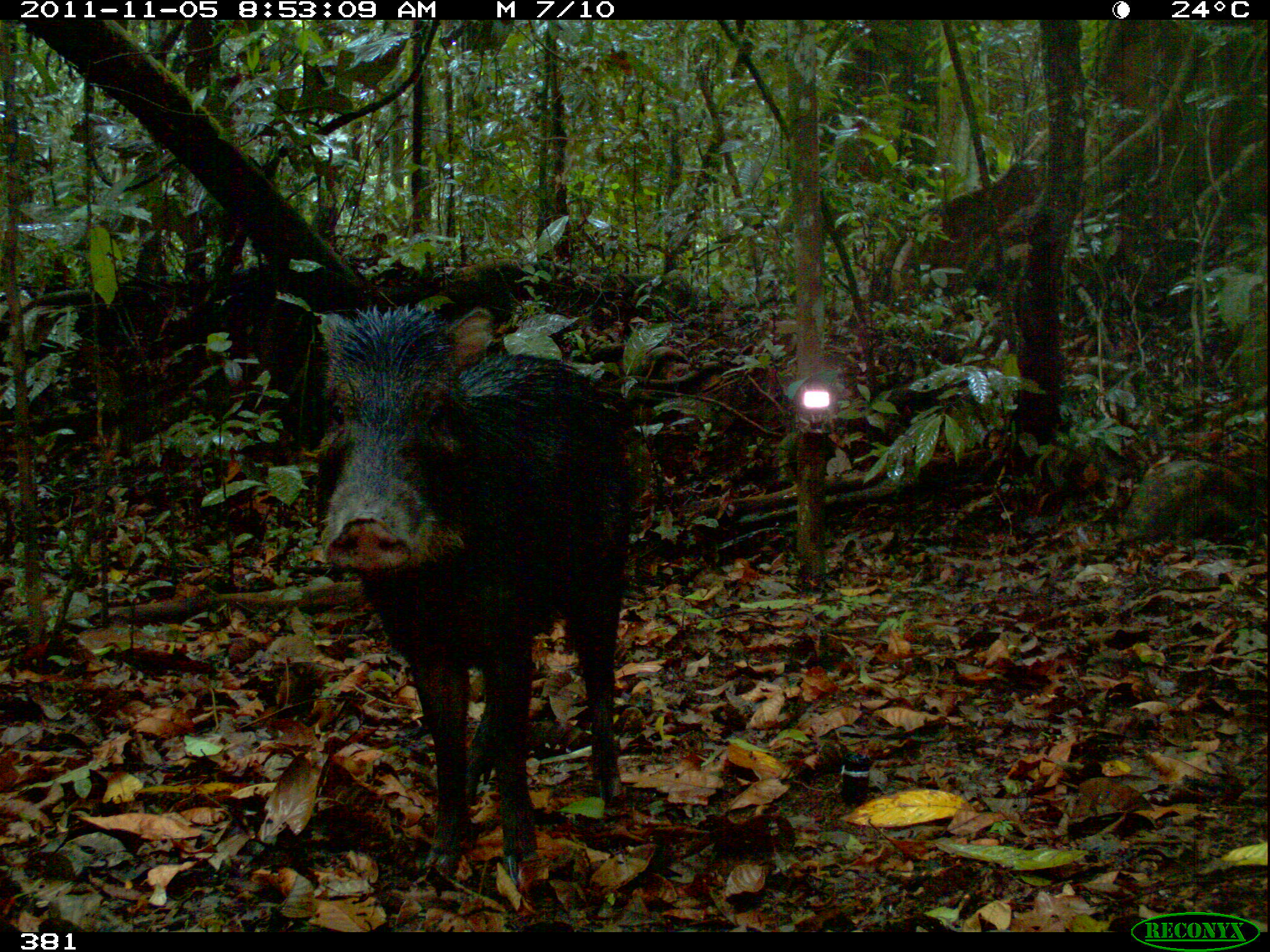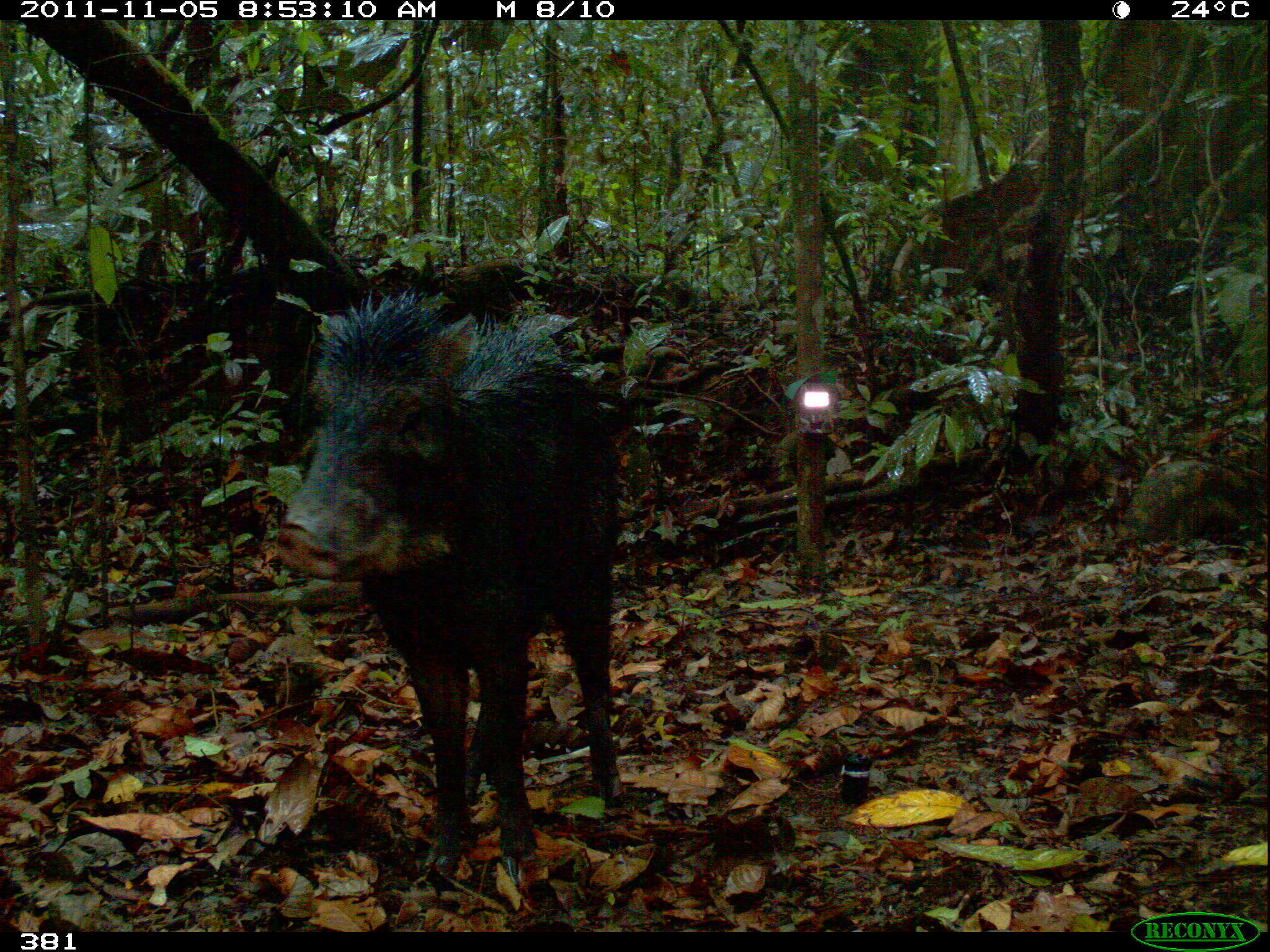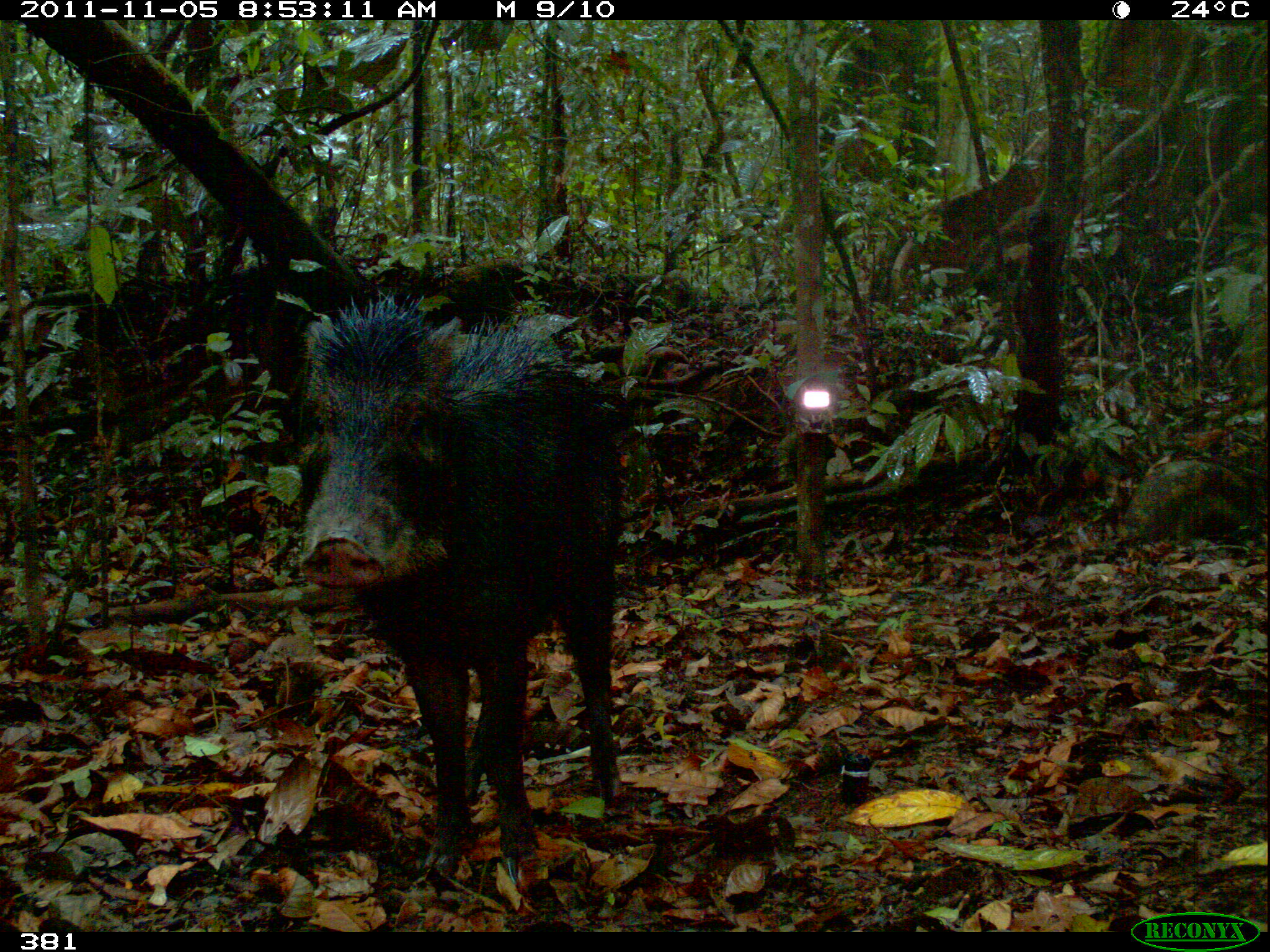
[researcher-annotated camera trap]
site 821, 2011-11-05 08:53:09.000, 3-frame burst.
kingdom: Animalia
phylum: Chordata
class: Mammalia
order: Artiodactyla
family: Tayassuidae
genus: Tayassu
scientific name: Tayassu pecari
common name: white-lipped peccary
Tayassu pecari (white-lipped peccary).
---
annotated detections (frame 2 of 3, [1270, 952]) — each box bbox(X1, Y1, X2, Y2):
tayassu pecari: bbox(262, 283, 628, 867)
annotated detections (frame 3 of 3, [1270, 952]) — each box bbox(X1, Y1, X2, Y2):
tayassu pecari: bbox(295, 294, 632, 875)